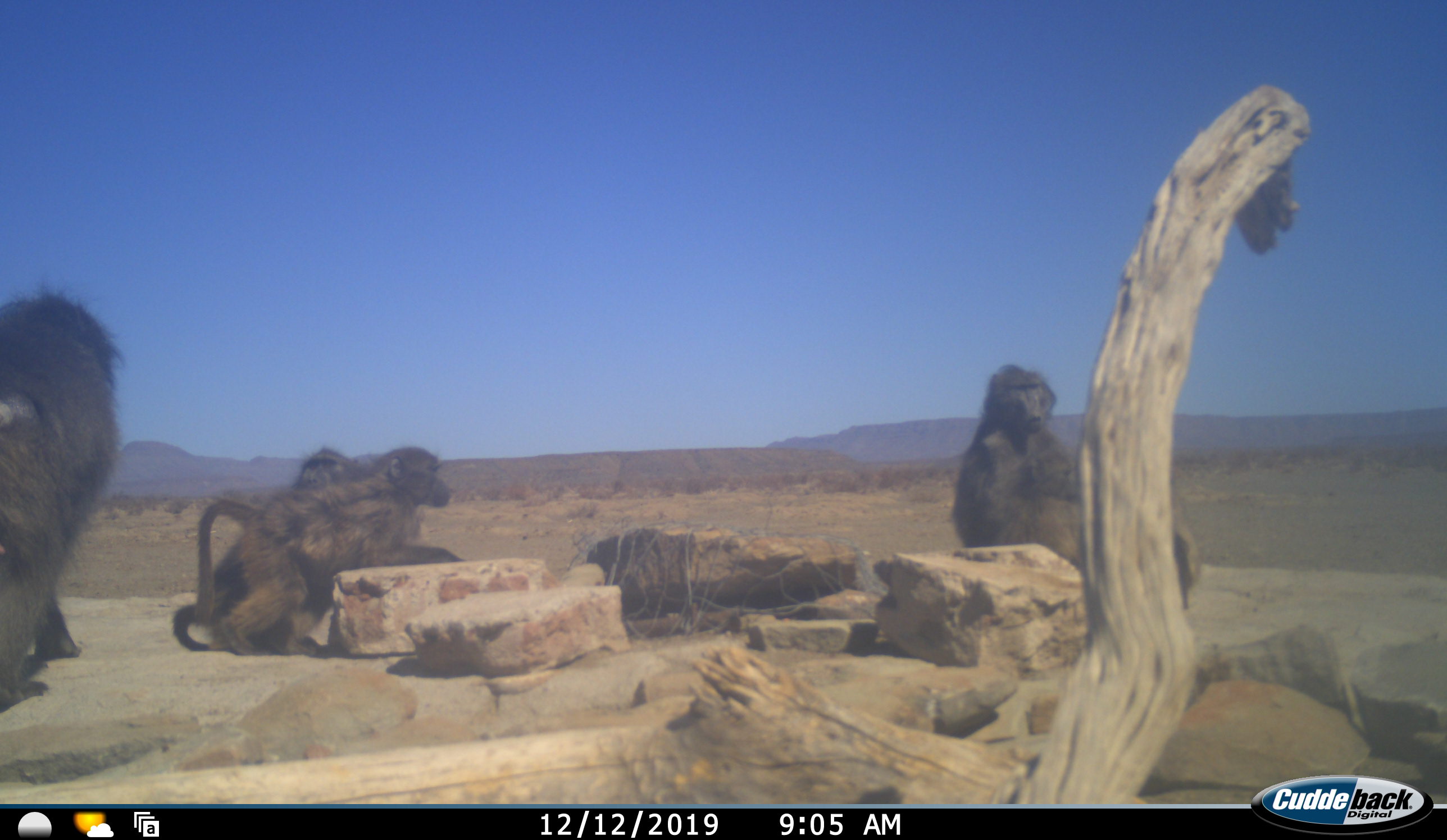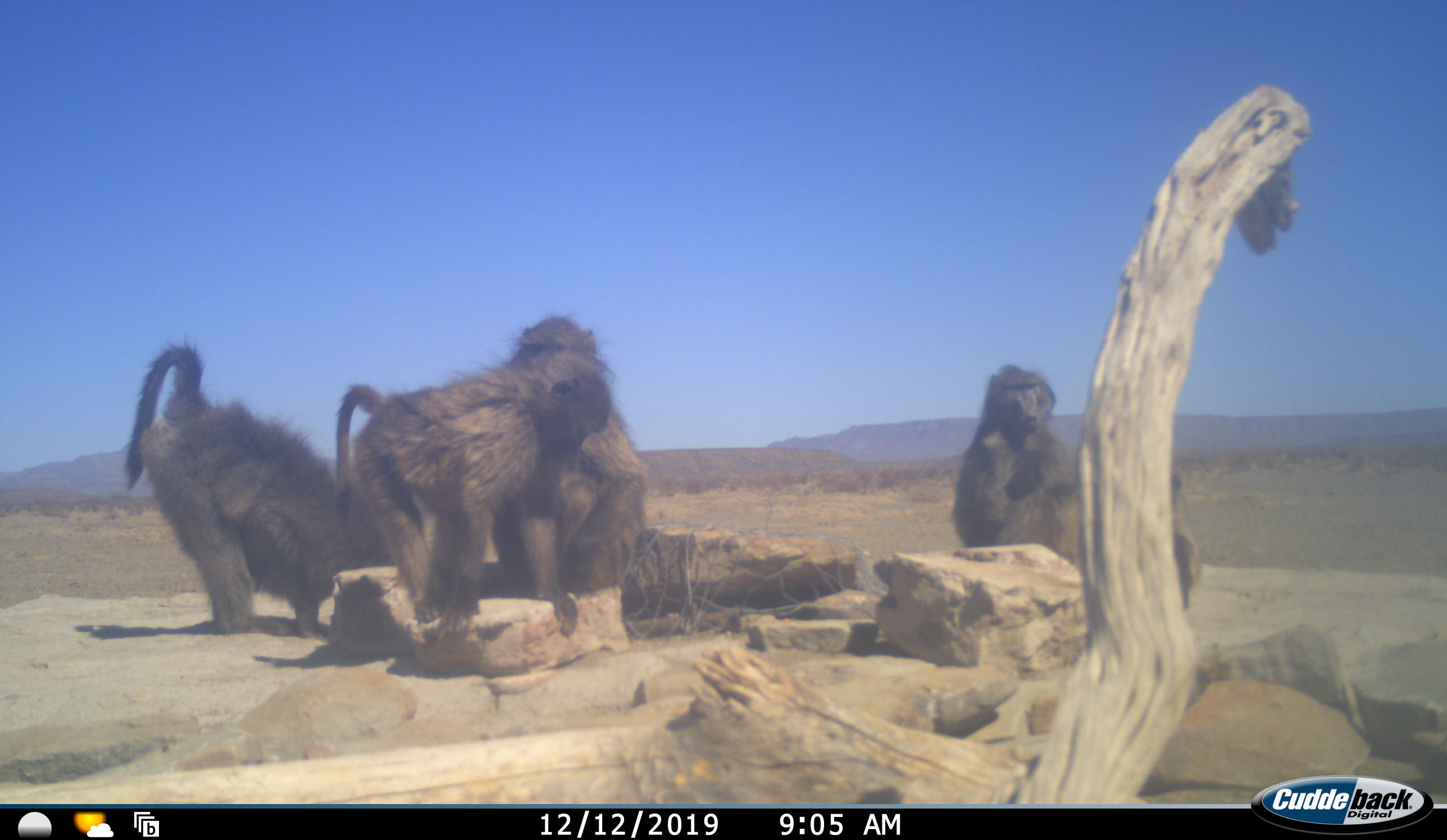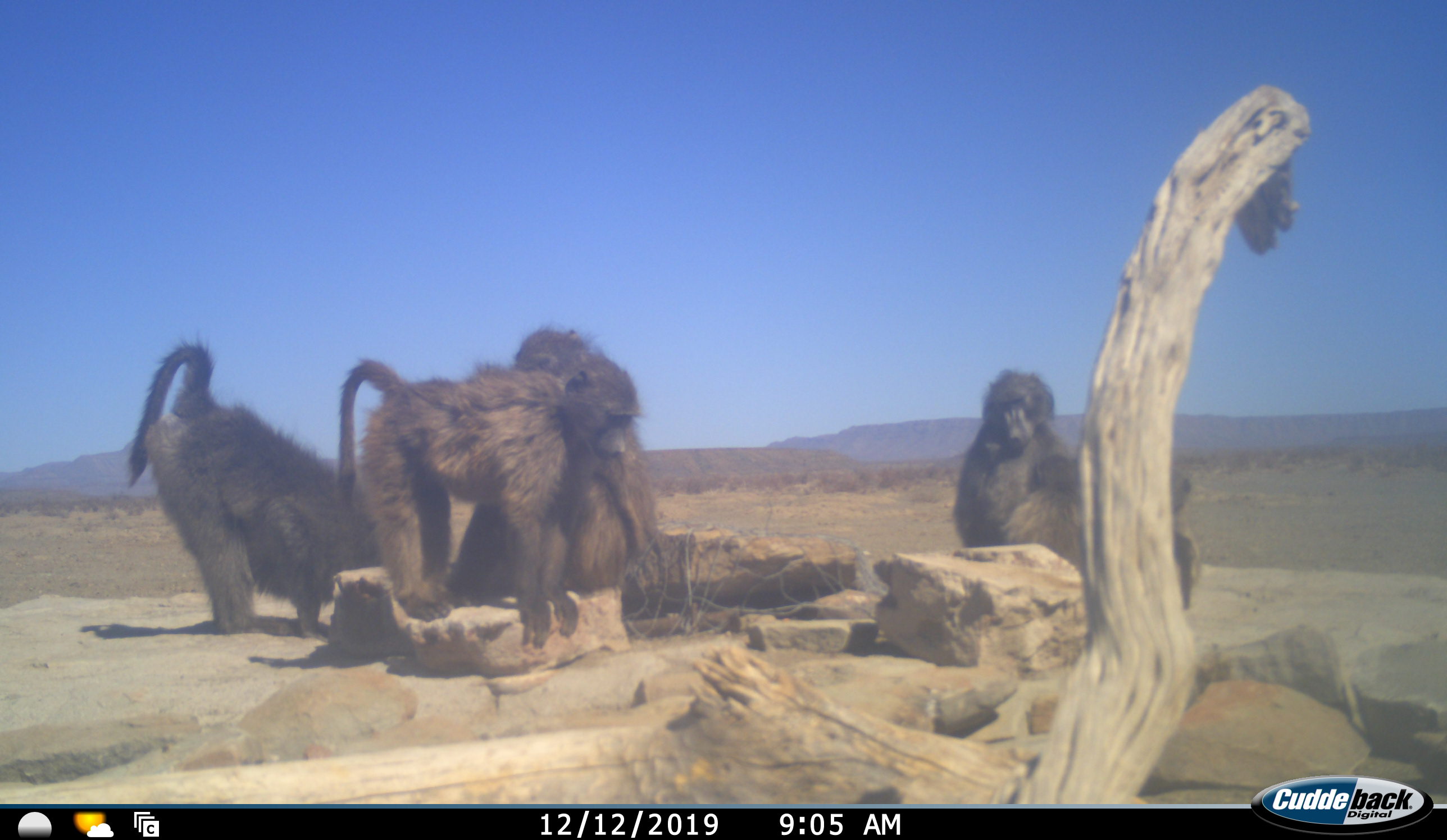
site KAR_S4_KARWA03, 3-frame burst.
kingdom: Animalia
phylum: Chordata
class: Mammalia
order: Primates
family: Cercopithecidae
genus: Papio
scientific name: Papio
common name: baboon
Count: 6.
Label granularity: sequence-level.